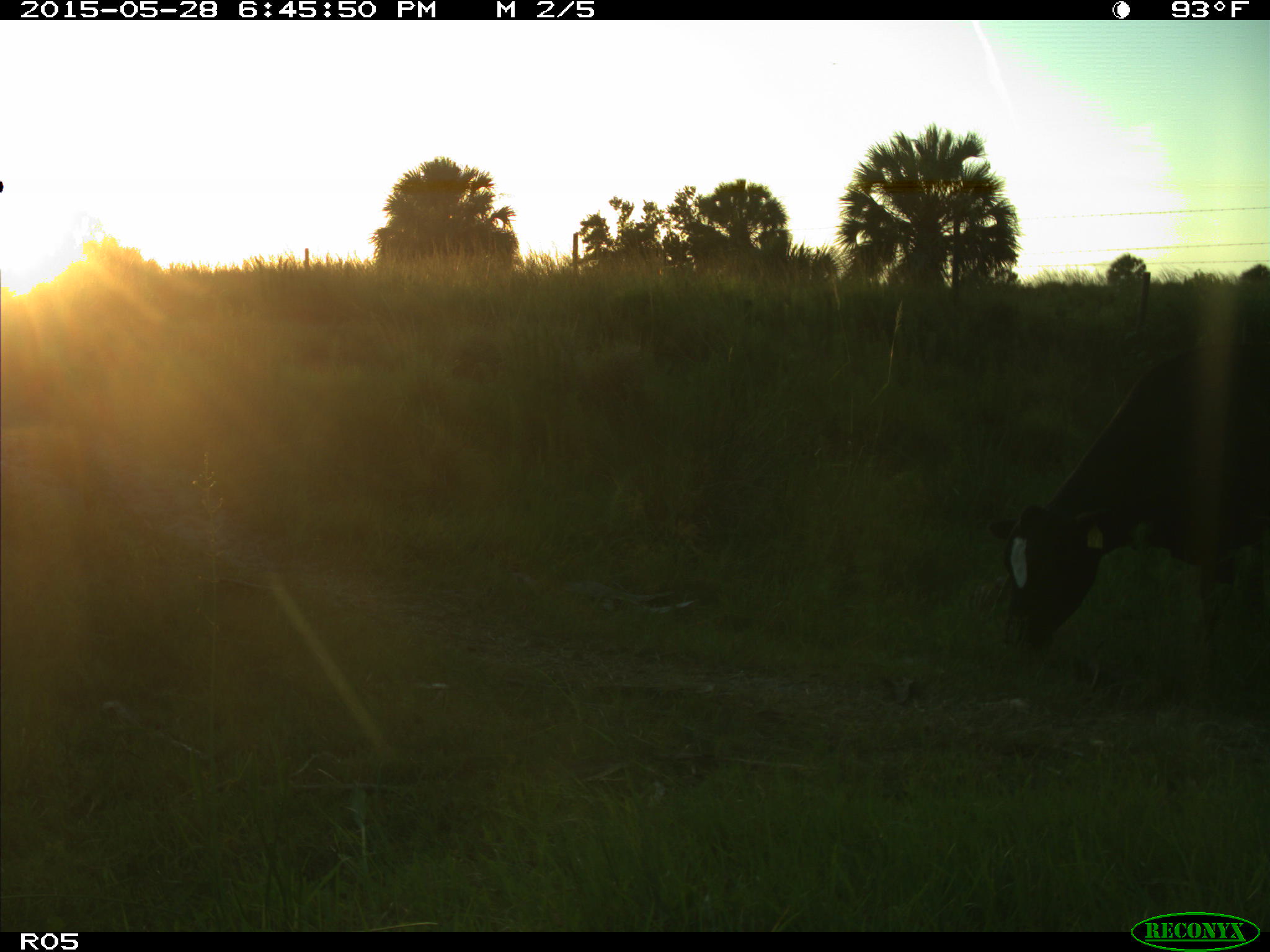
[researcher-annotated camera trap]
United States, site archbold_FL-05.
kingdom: Animalia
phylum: Chordata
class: Mammalia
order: Artiodactyla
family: Bovidae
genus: Bos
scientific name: Bos taurus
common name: domestic cow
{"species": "Bos taurus (domestic cow)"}